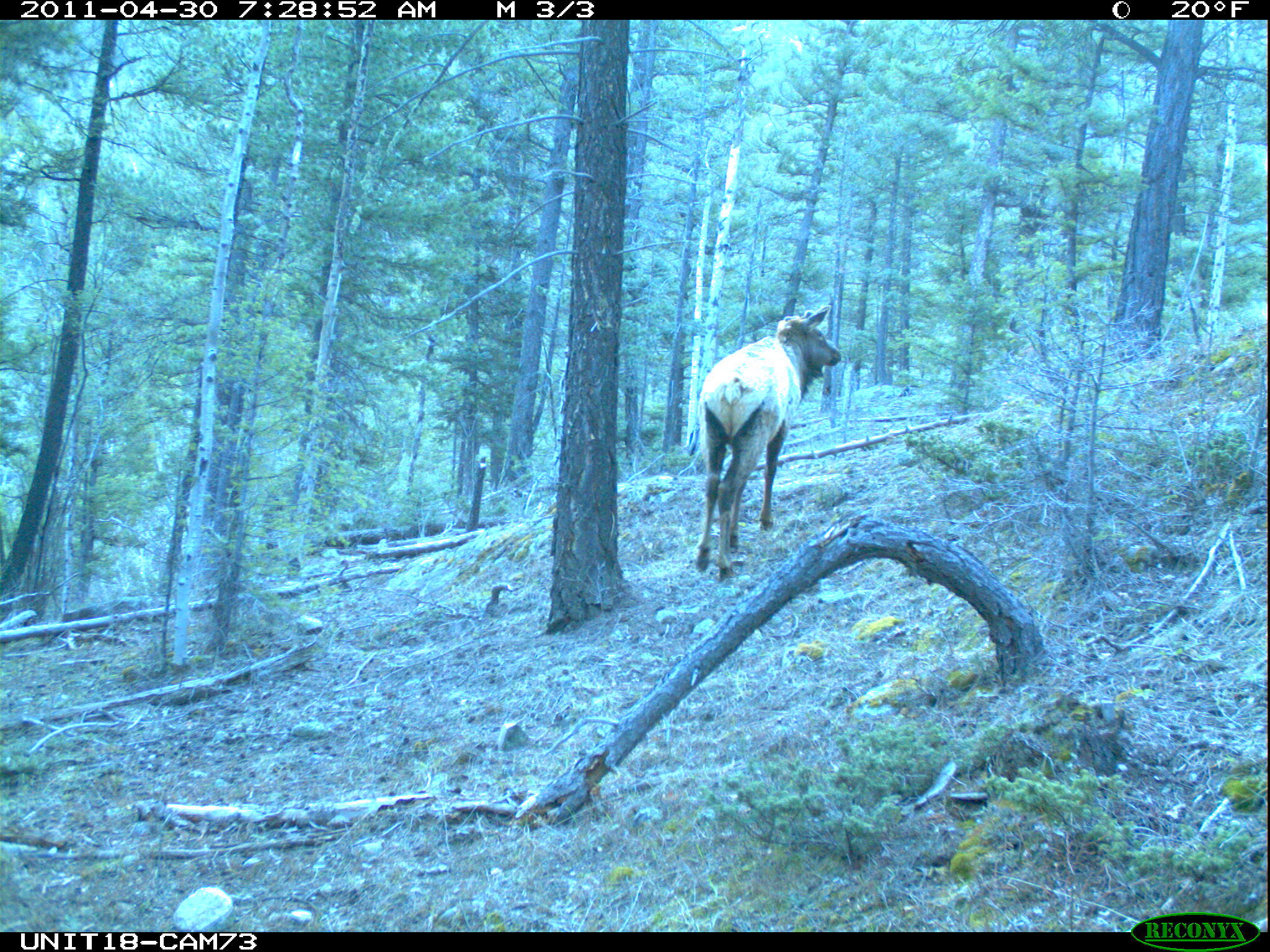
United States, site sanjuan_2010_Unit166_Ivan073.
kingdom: Animalia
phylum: Chordata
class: Mammalia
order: Artiodactyla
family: Cervidae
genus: Cervus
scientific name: Cervus elaphus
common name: red deer